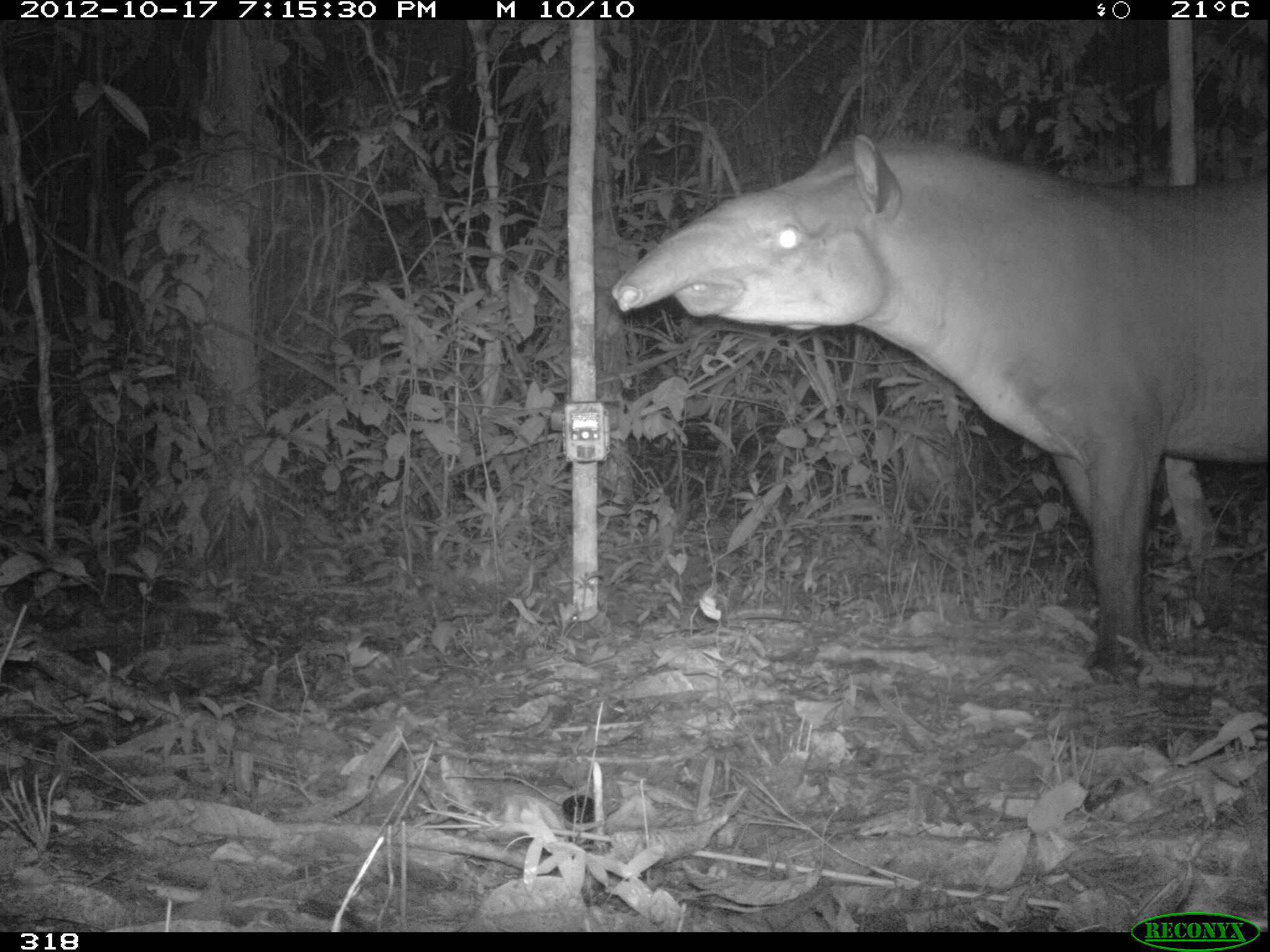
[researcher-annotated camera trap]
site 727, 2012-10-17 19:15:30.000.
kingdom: Animalia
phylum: Chordata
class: Mammalia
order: Perissodactyla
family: Tapiridae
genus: Tapirus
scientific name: Tapirus terrestris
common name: south american tapir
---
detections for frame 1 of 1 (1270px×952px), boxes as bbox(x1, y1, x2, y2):
tapirus terrestris: bbox(610, 133, 1264, 686)